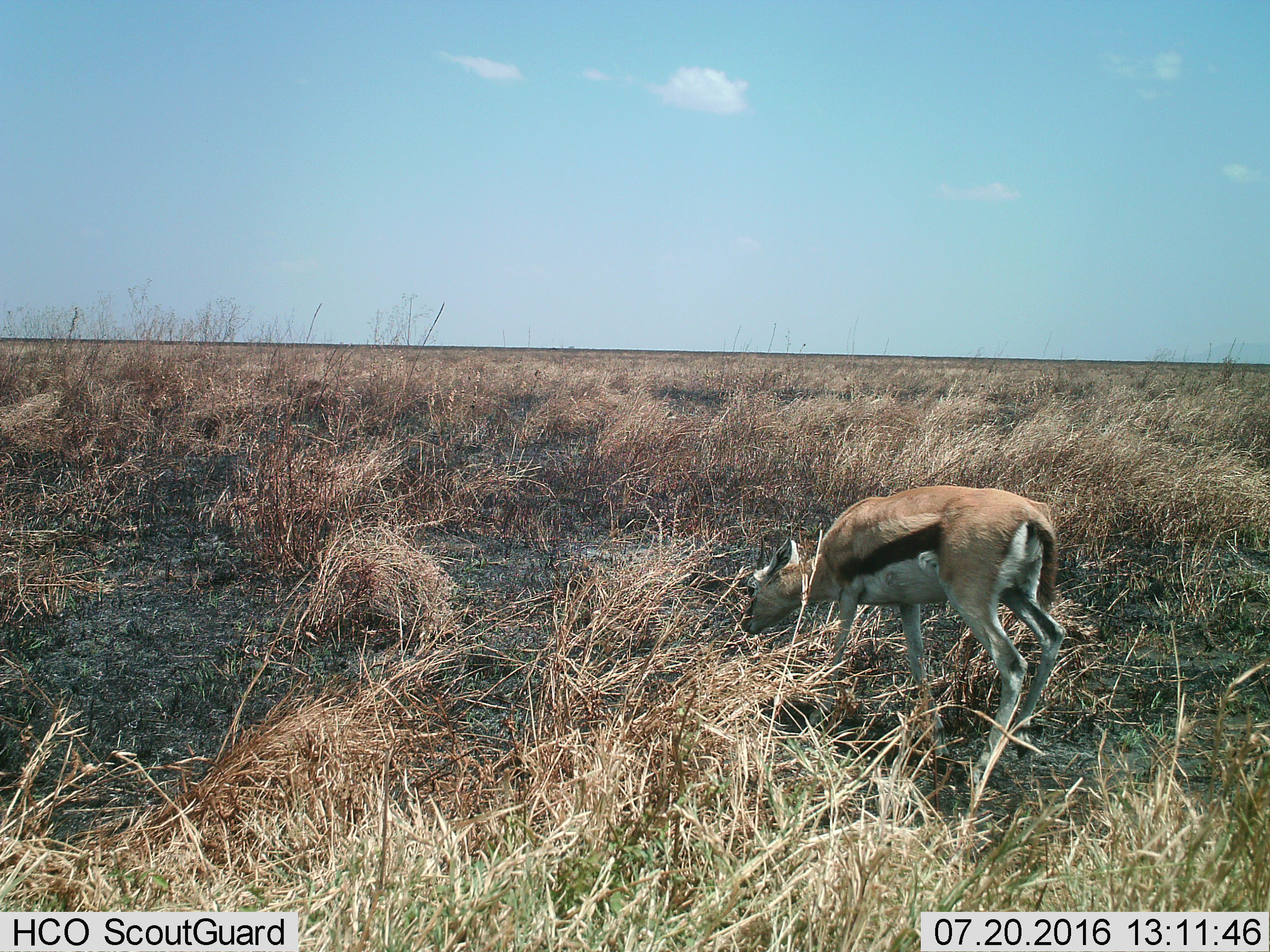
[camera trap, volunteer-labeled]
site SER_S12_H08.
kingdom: Animalia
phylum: Chordata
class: Mammalia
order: Artiodactyla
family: Bovidae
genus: Eudorcas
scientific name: Eudorcas thomsonii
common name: thomson's gazelle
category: gazellethomsons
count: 1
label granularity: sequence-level